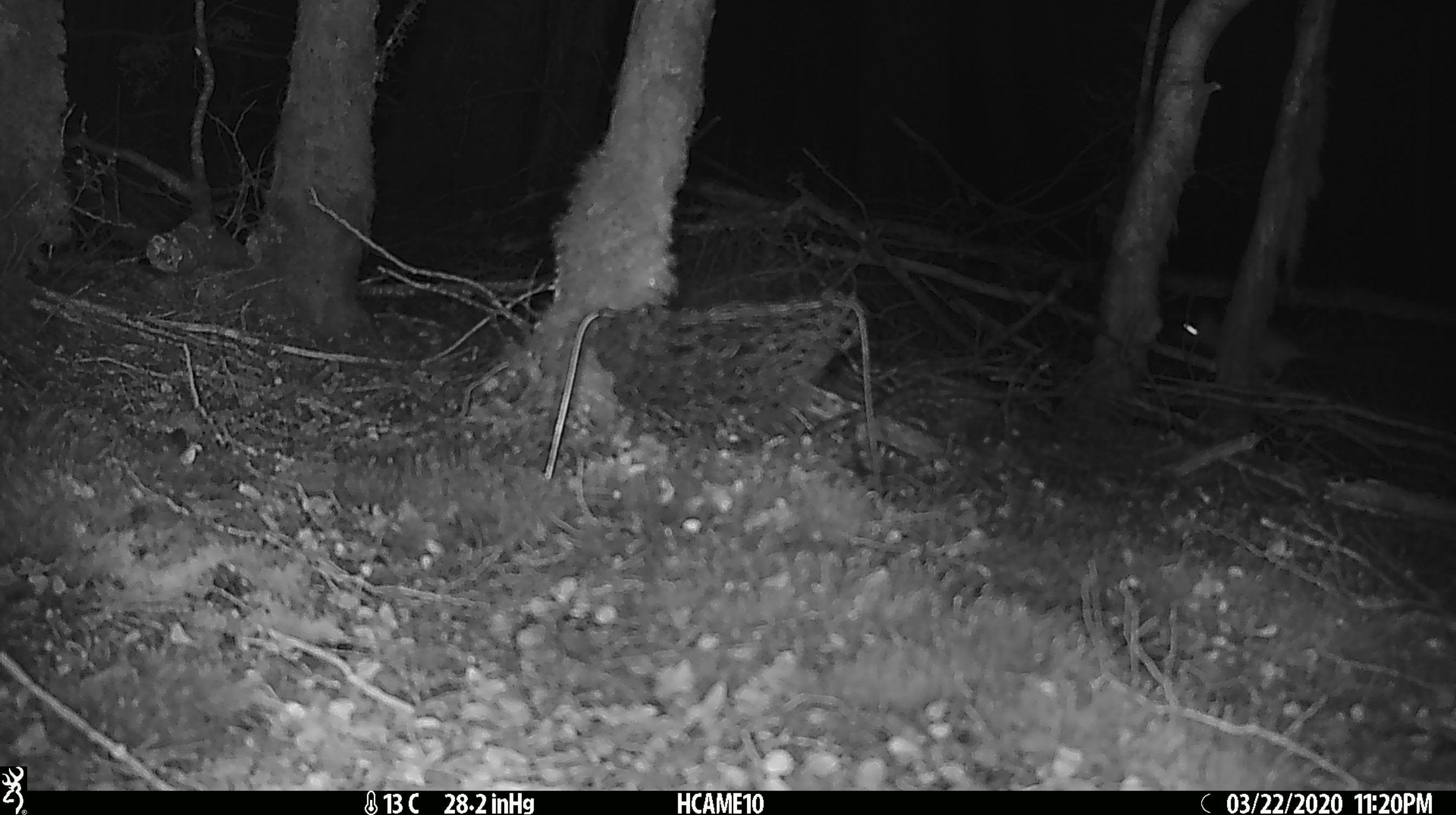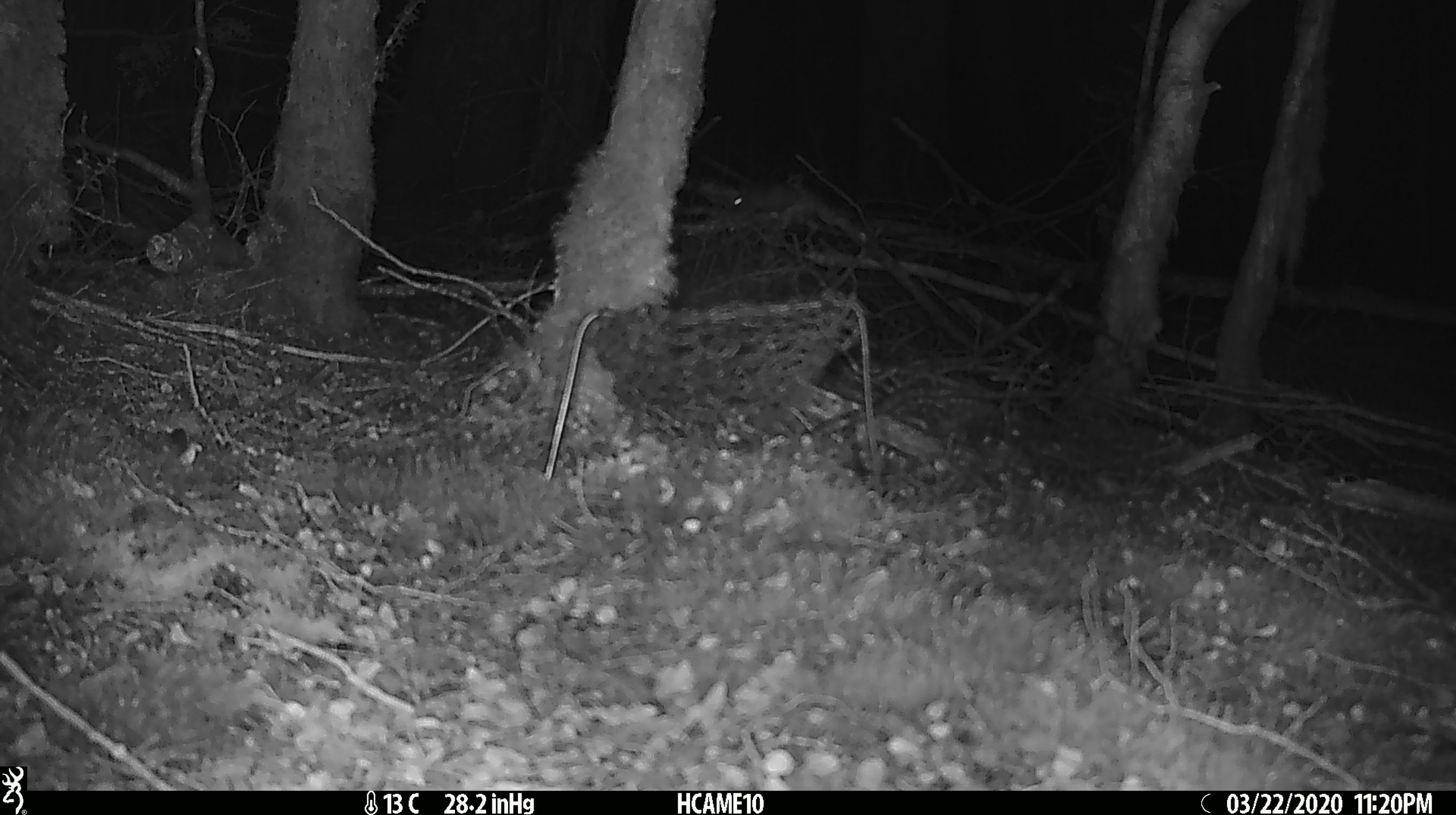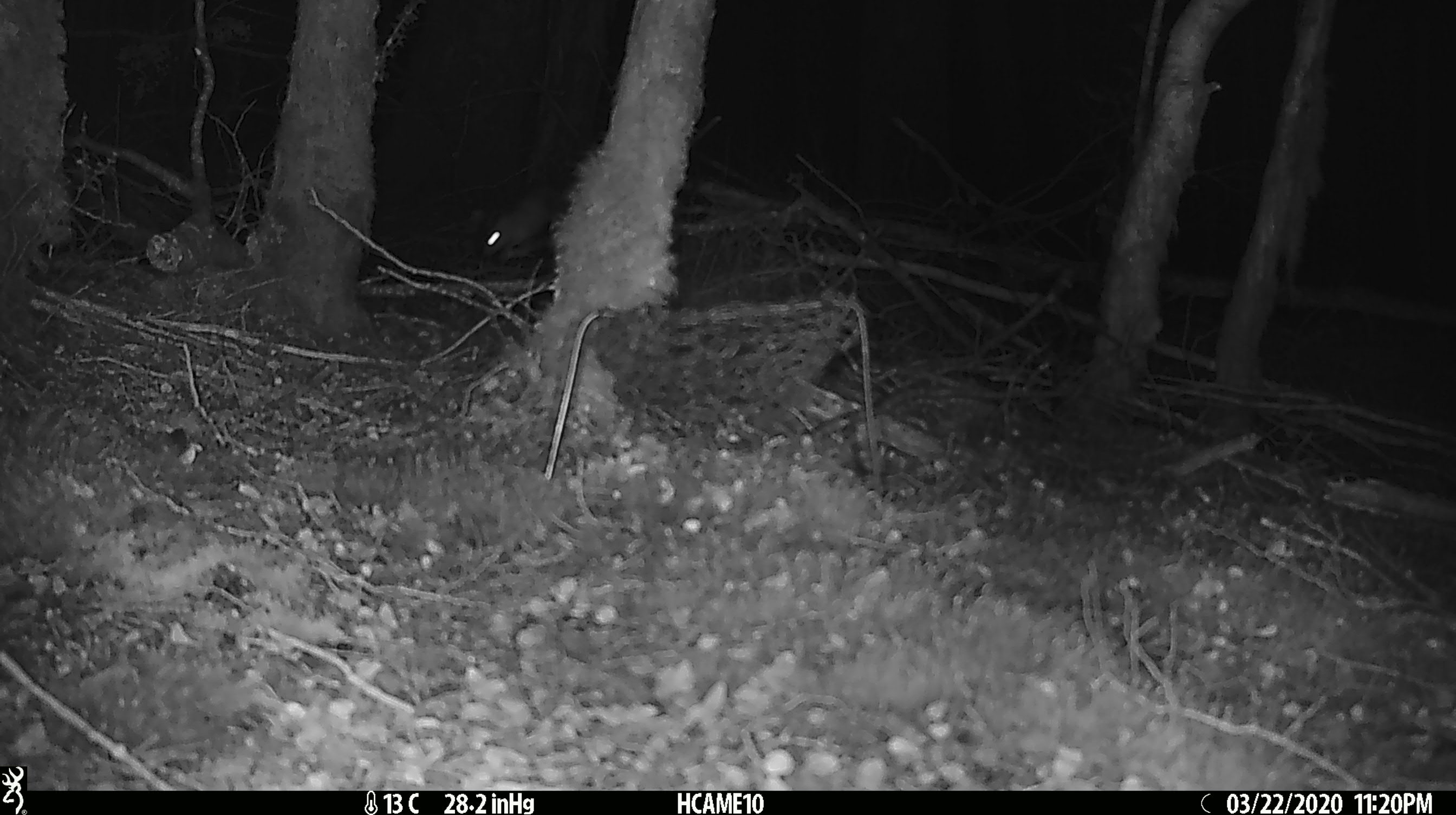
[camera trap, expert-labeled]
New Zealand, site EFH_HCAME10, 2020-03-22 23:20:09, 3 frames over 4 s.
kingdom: Animalia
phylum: Chordata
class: Mammalia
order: Rodentia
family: Muridae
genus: Rattus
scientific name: Rattus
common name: rat